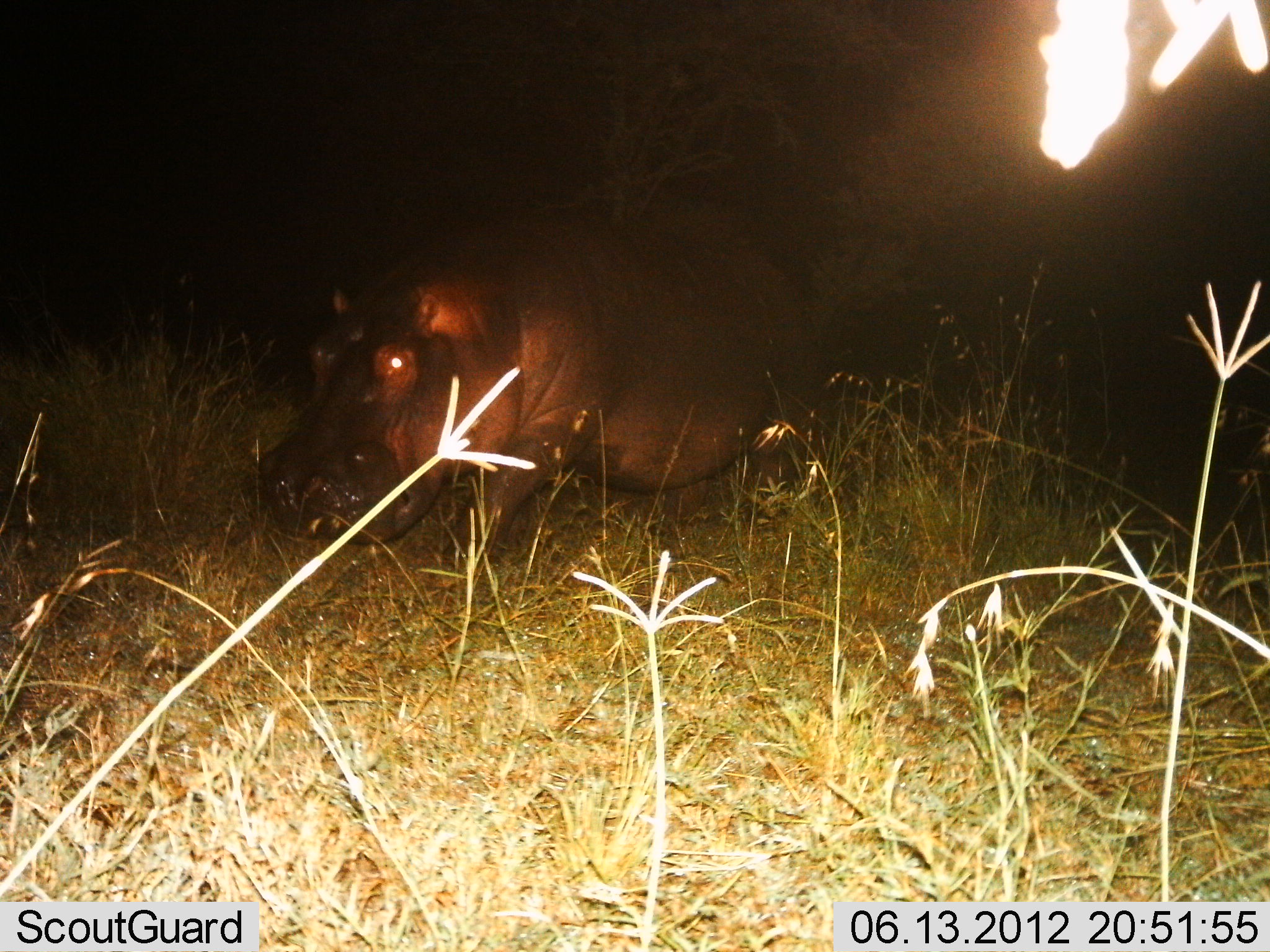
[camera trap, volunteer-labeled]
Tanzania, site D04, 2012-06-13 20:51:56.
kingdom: Animalia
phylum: Chordata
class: Mammalia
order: Artiodactyla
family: Hippopotamidae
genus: Hippopotamus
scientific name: Hippopotamus amphibius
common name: hippopotamus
Hippopotamus (Hippopotamus amphibius), count 1. Behavior (volunteer vote fractions): standing 0%, resting 0%, moving 100%, interacting 0%. Young present (vote fraction): 0%. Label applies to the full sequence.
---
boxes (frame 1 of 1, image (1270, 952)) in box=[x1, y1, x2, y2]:
animal: box=[242, 180, 835, 628]